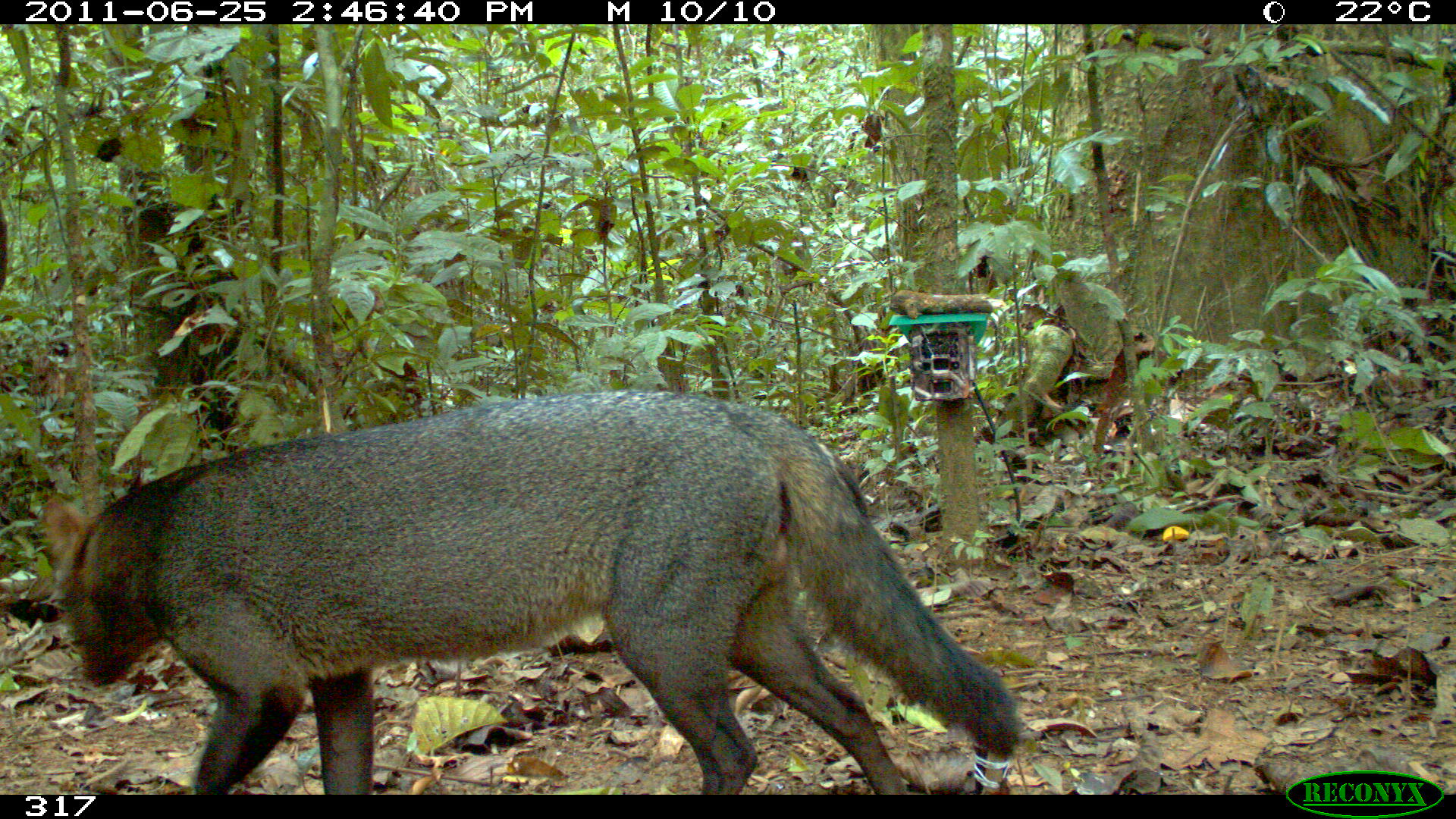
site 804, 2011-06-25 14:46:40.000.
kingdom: Animalia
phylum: Chordata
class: Mammalia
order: Carnivora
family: Canidae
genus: Atelocynus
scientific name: Atelocynus microtis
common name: short-eared dog